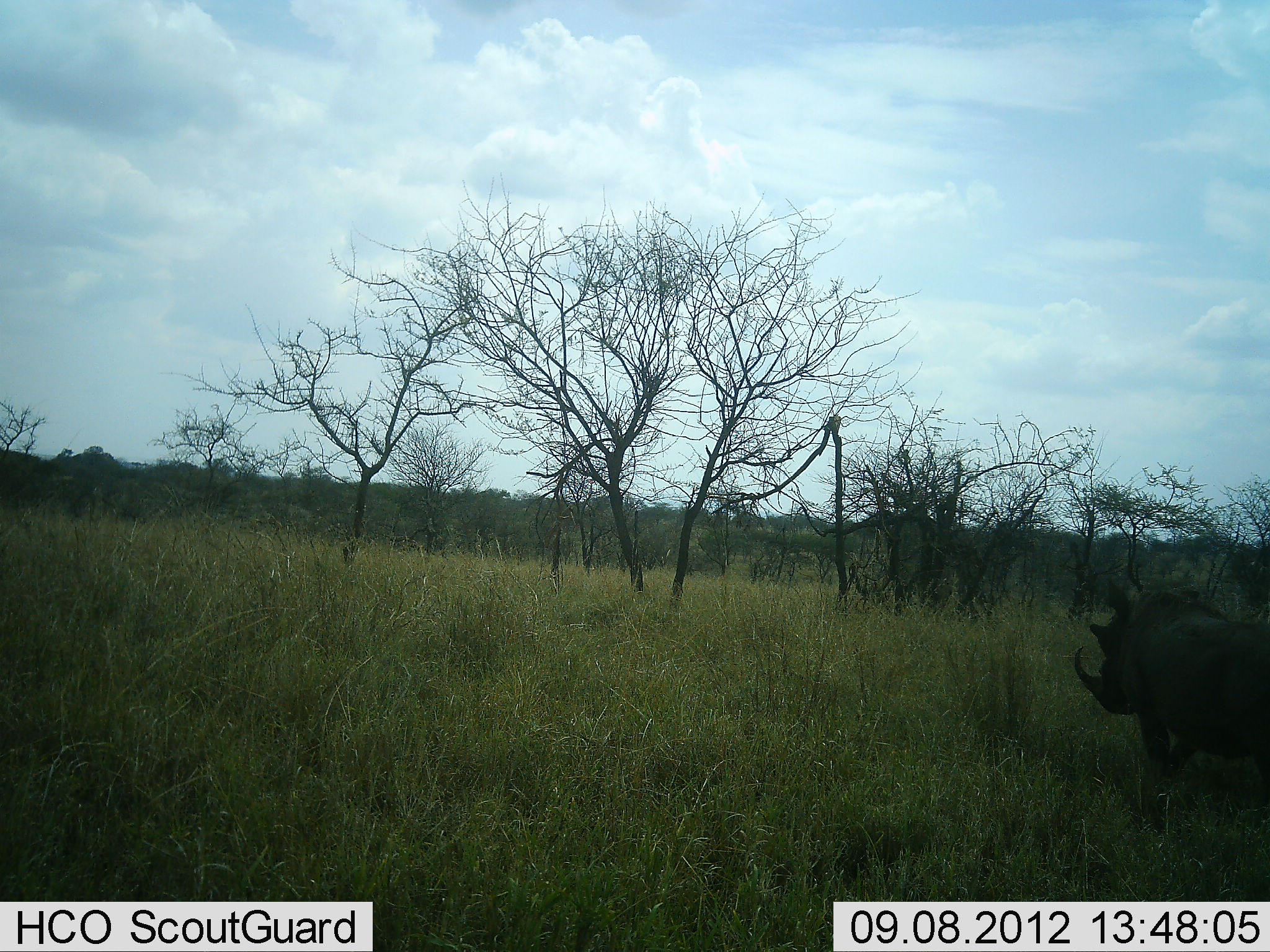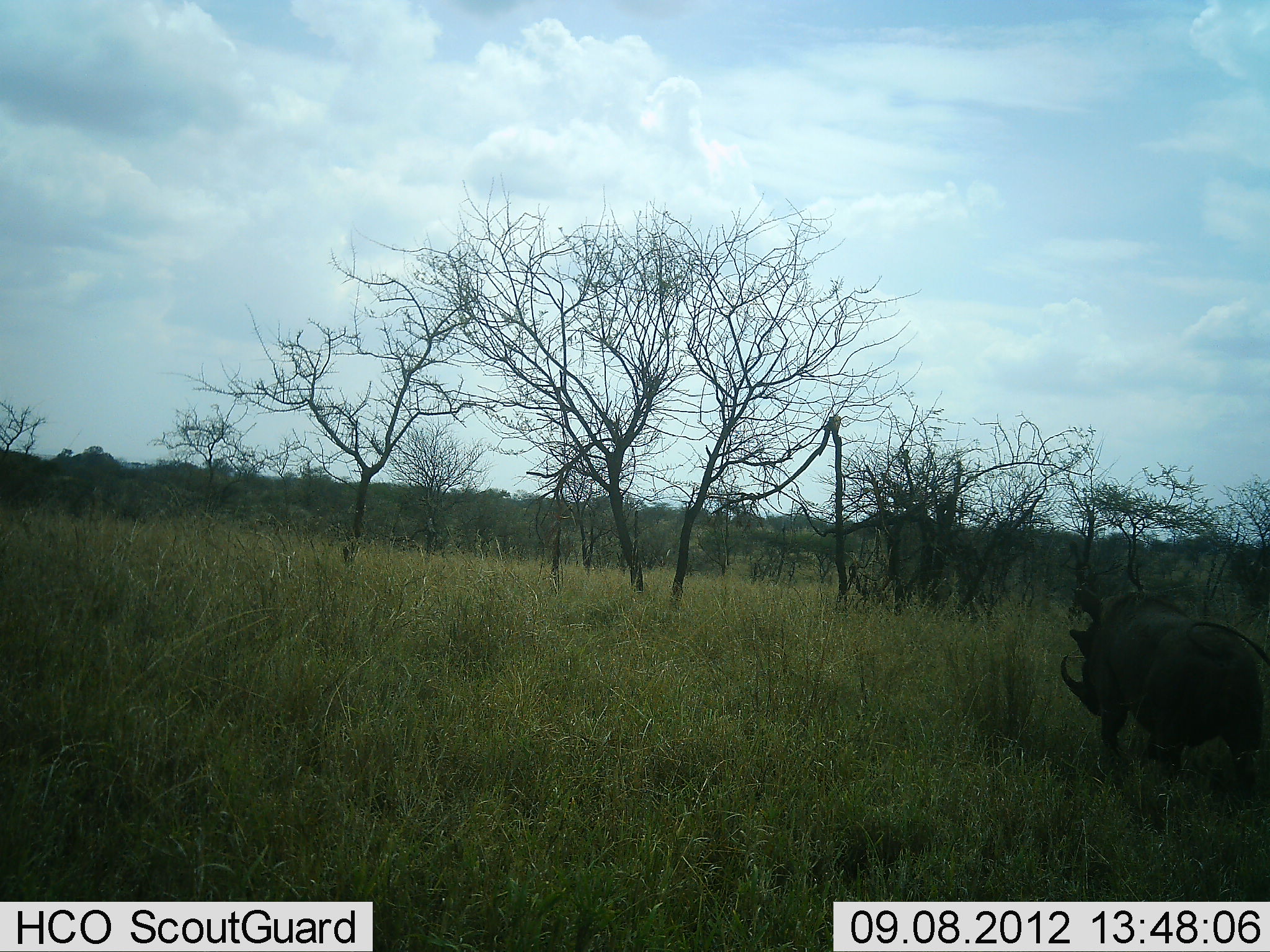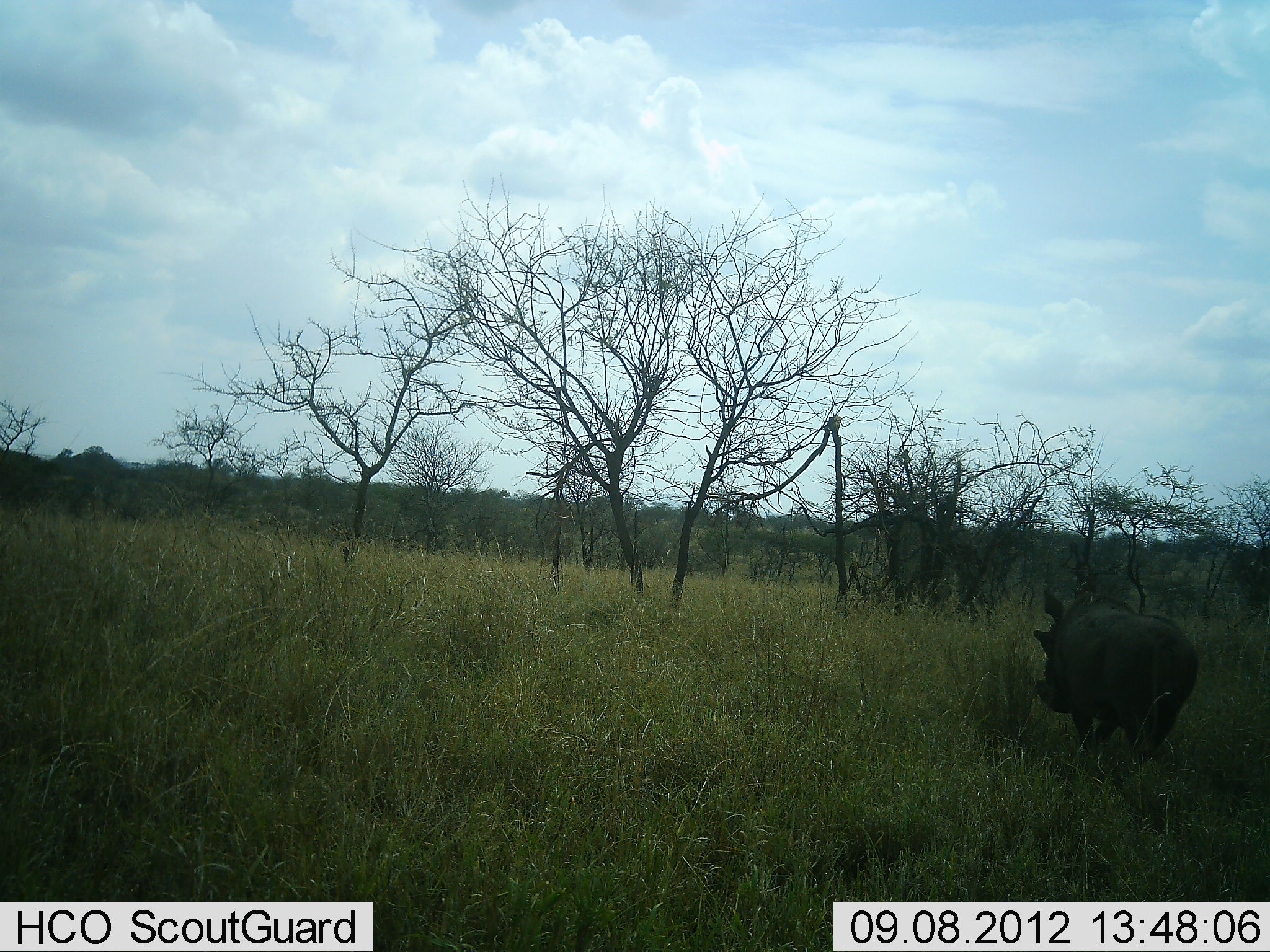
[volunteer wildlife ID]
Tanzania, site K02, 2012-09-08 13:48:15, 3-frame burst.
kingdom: Animalia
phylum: Chordata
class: Mammalia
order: Artiodactyla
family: Suidae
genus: Phacochoerus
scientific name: Phacochoerus africanus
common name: warthog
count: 1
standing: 0%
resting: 0%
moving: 100%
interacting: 0%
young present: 0%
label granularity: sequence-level